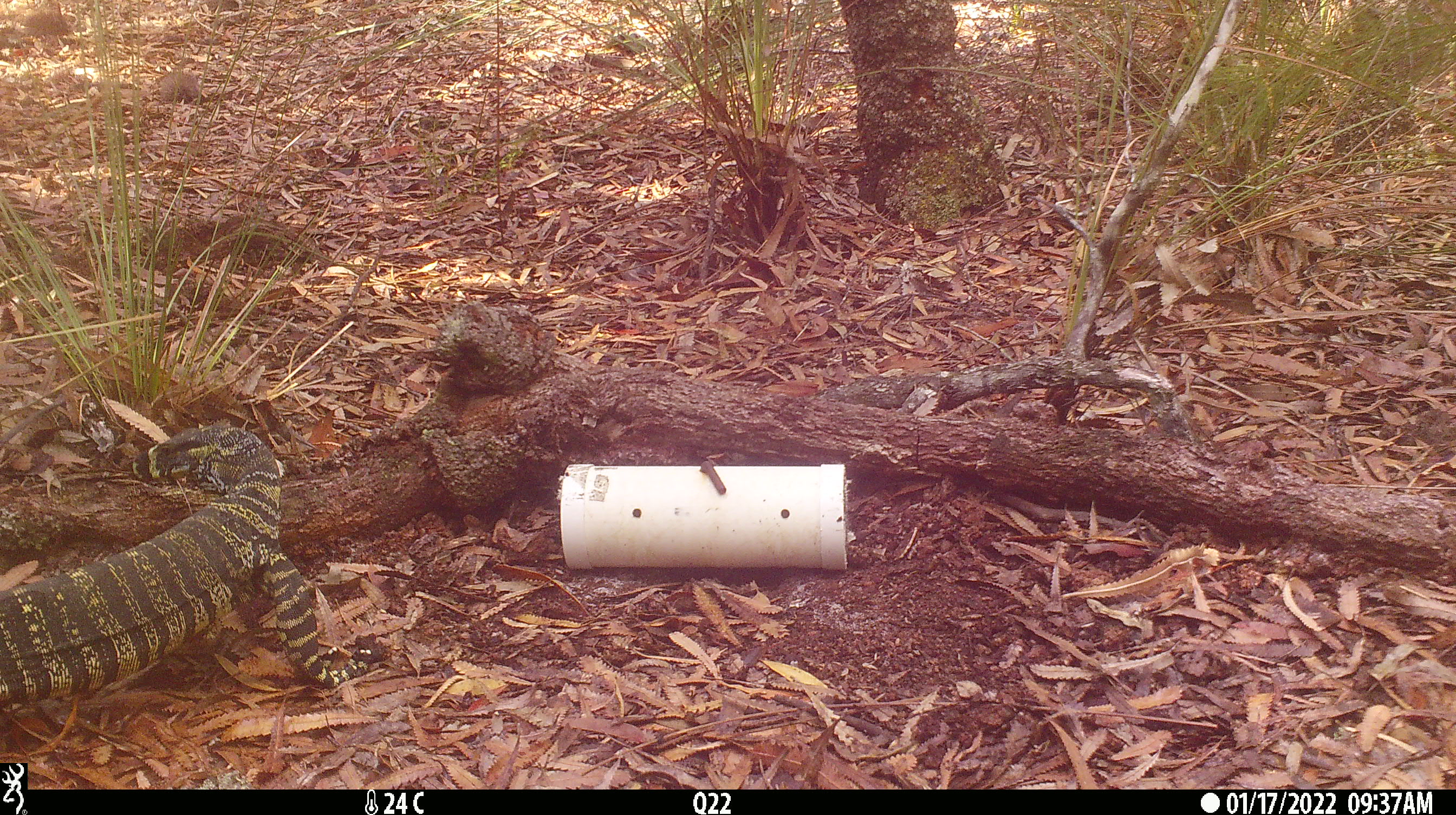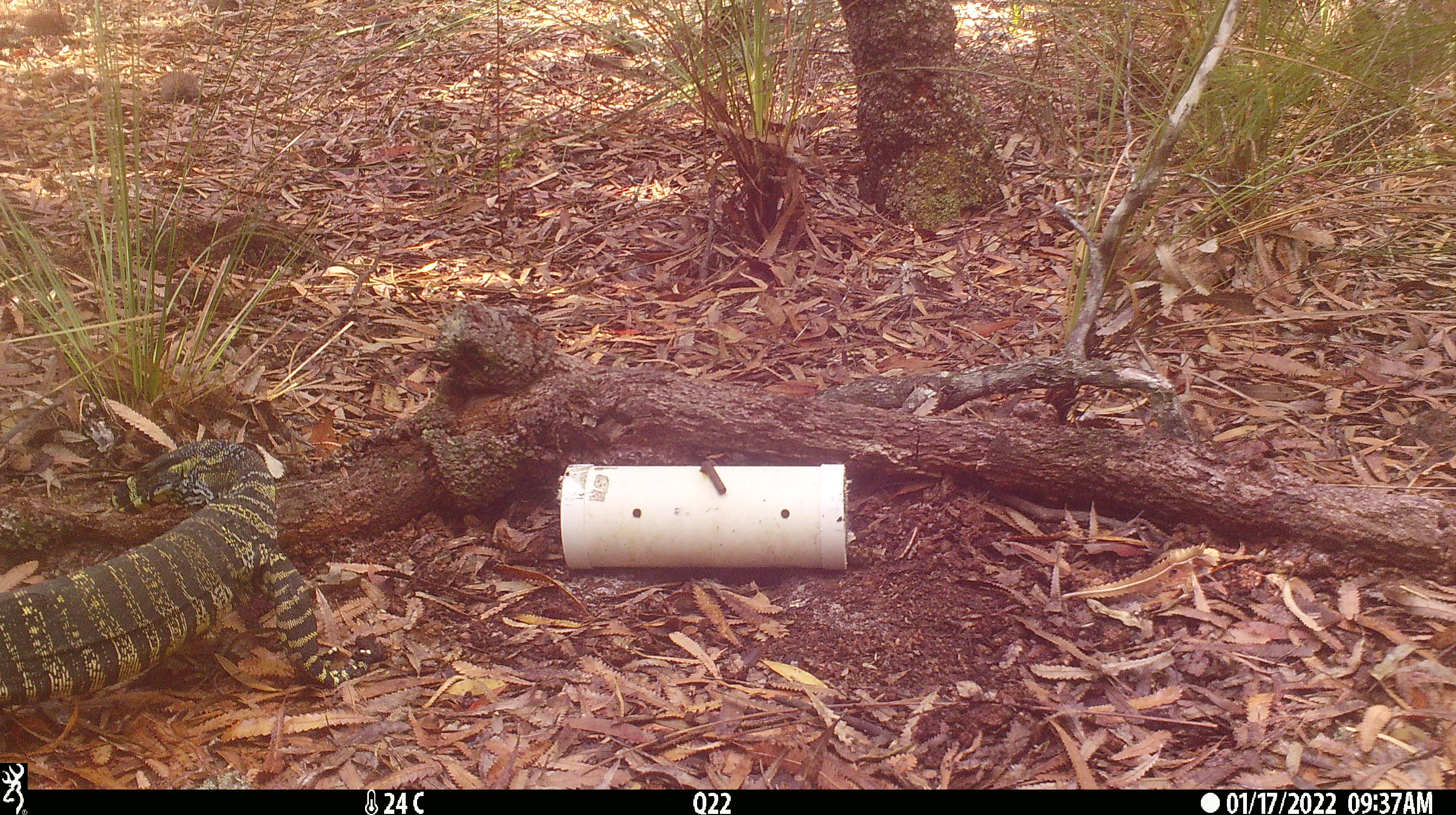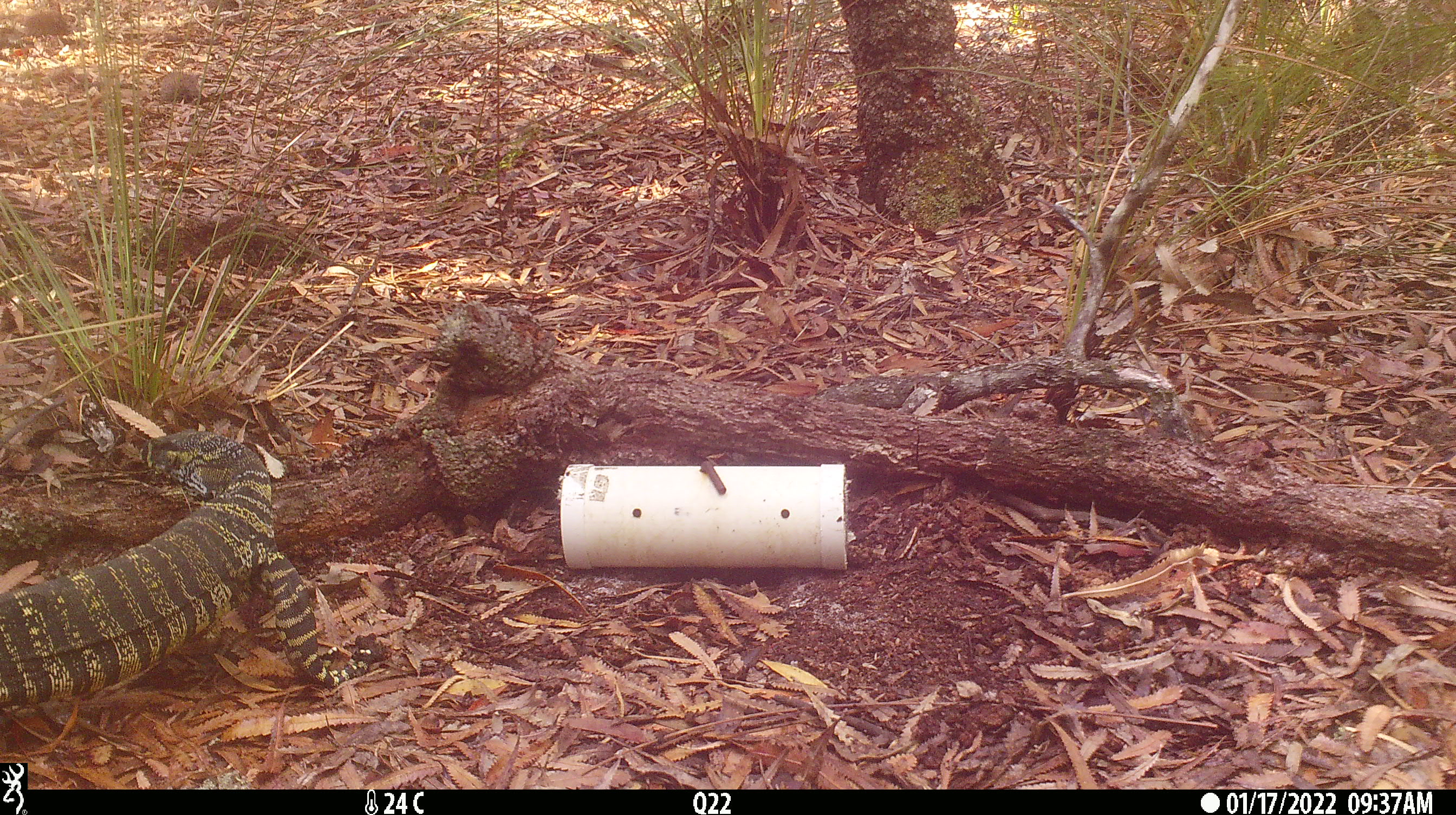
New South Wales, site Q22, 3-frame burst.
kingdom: Animalia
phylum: Chordata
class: Reptilia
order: Squamata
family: Varanidae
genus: Varanus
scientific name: Varanus varius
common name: lace monitor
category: goanna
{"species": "goanna (lace monitor) (Varanus varius)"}